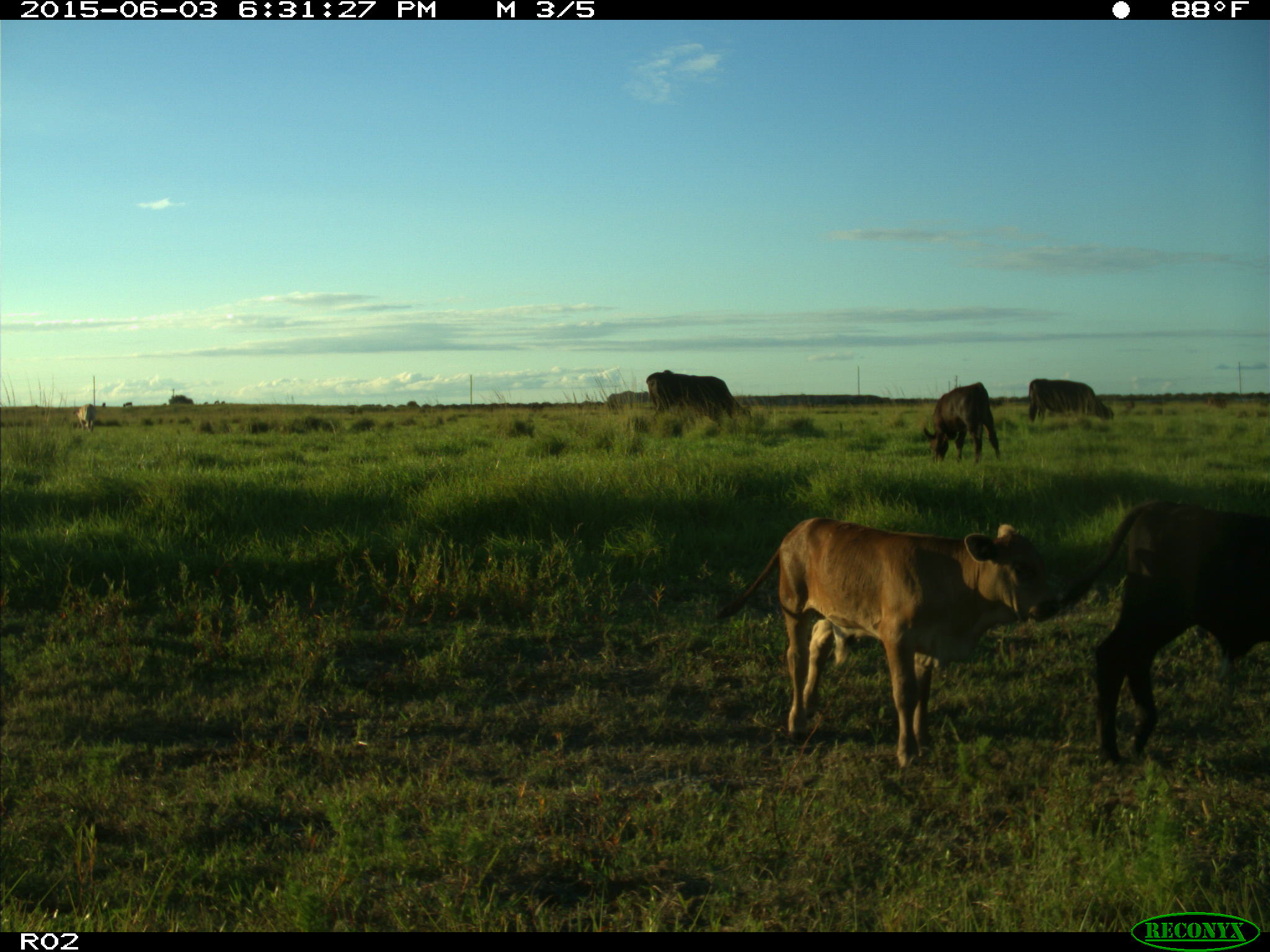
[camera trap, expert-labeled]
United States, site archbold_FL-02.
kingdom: Animalia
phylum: Chordata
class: Mammalia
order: Artiodactyla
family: Bovidae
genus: Bos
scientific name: Bos taurus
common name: domestic cow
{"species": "Bos taurus (domestic cow)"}